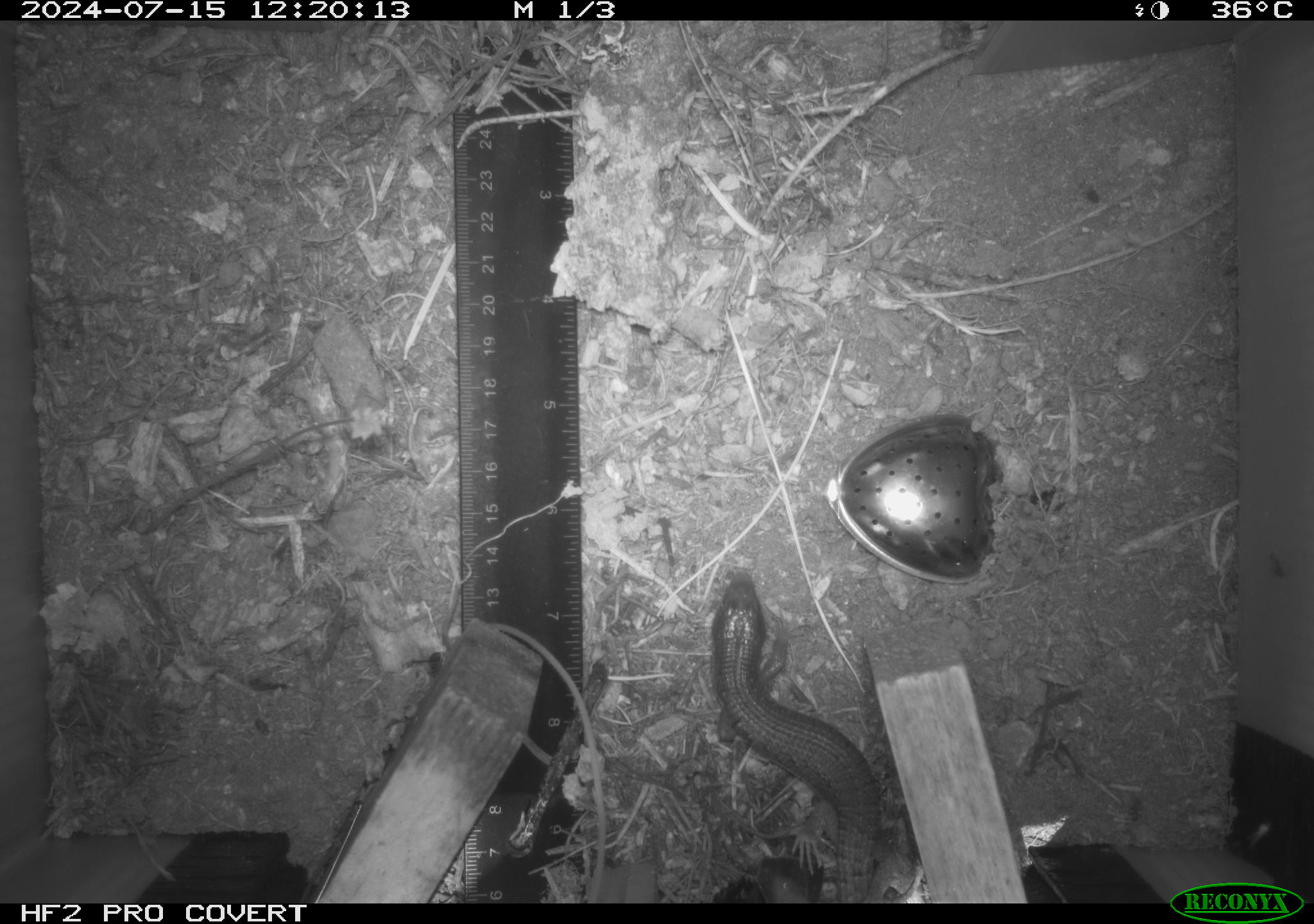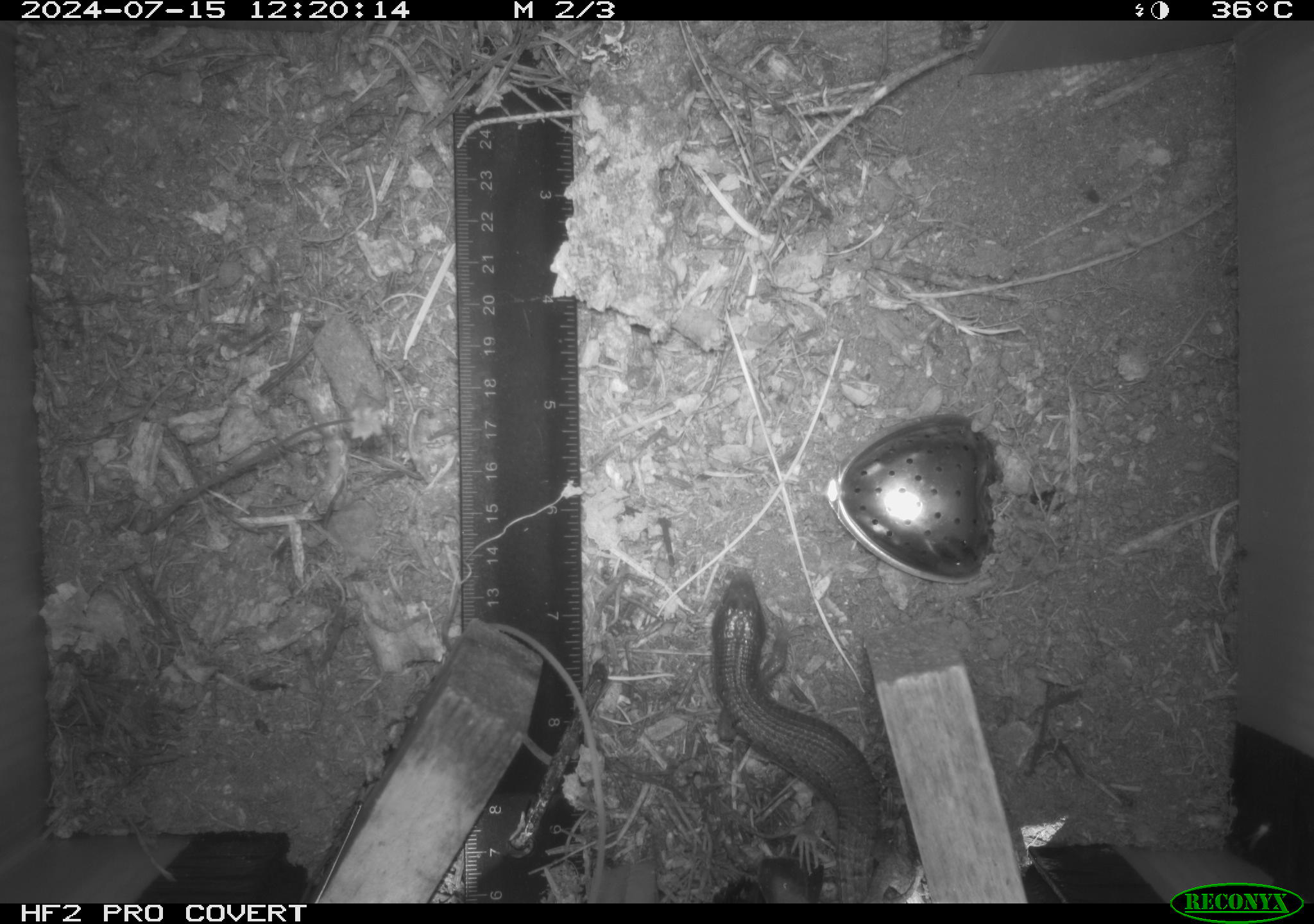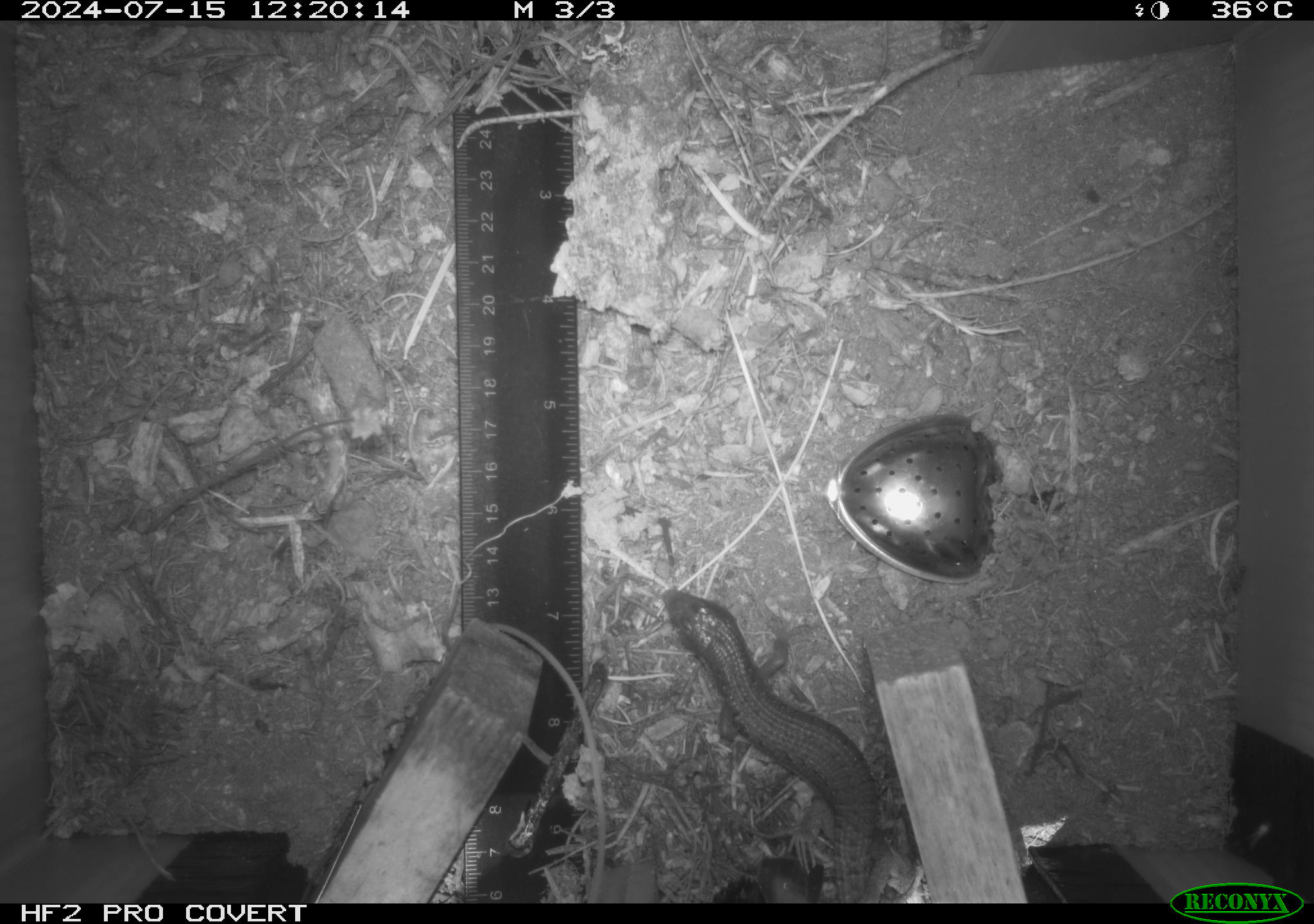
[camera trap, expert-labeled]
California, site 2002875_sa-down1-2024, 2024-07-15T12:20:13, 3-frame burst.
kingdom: Animalia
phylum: Chordata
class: Reptilia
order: Squamata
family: Anguidae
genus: Elgaria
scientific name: Elgaria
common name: alligator lizards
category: elgaria species